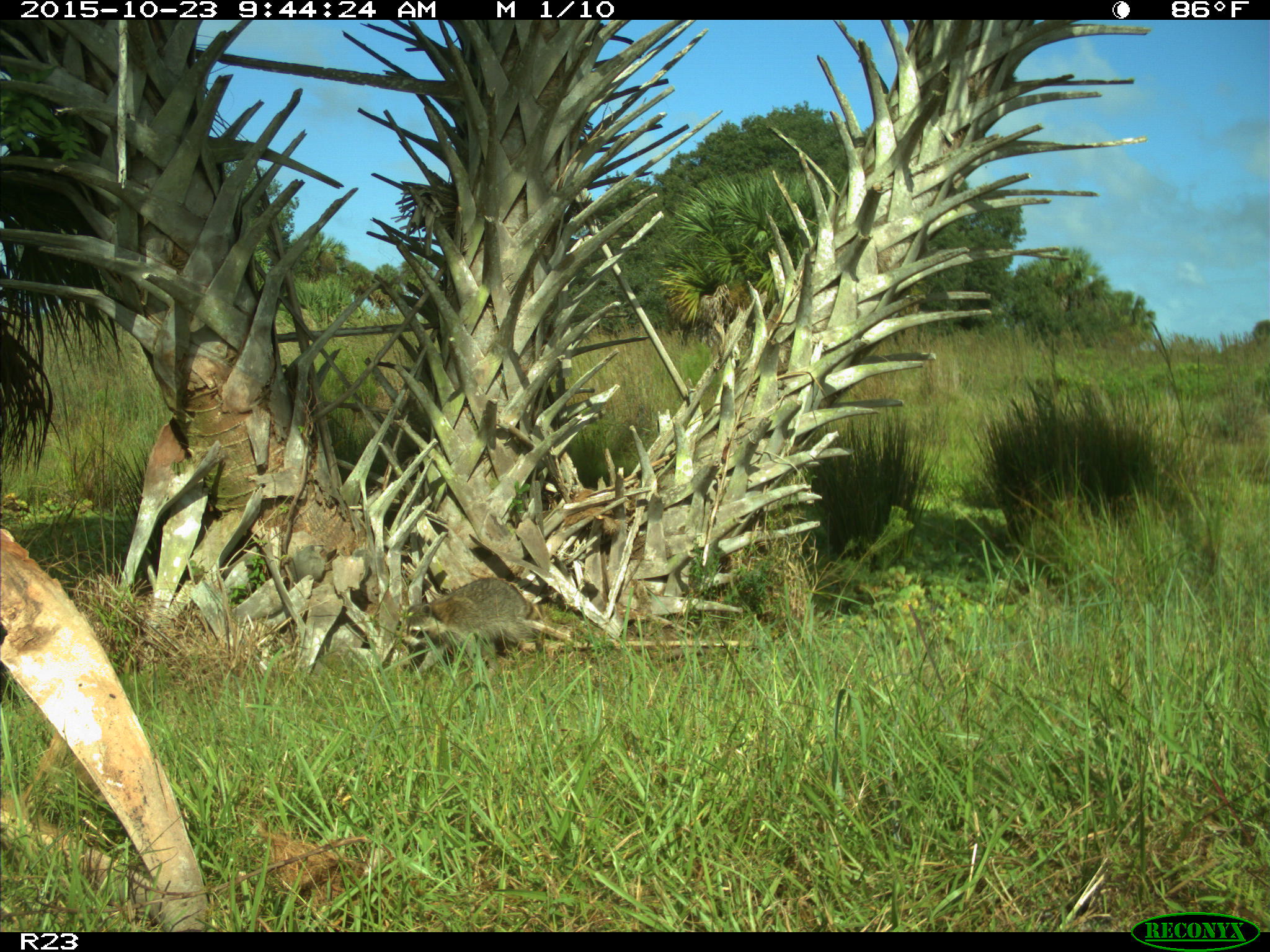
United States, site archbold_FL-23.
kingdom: Animalia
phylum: Chordata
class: Mammalia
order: Carnivora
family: Procyonidae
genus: Procyon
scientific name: Procyon lotor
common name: common raccoon